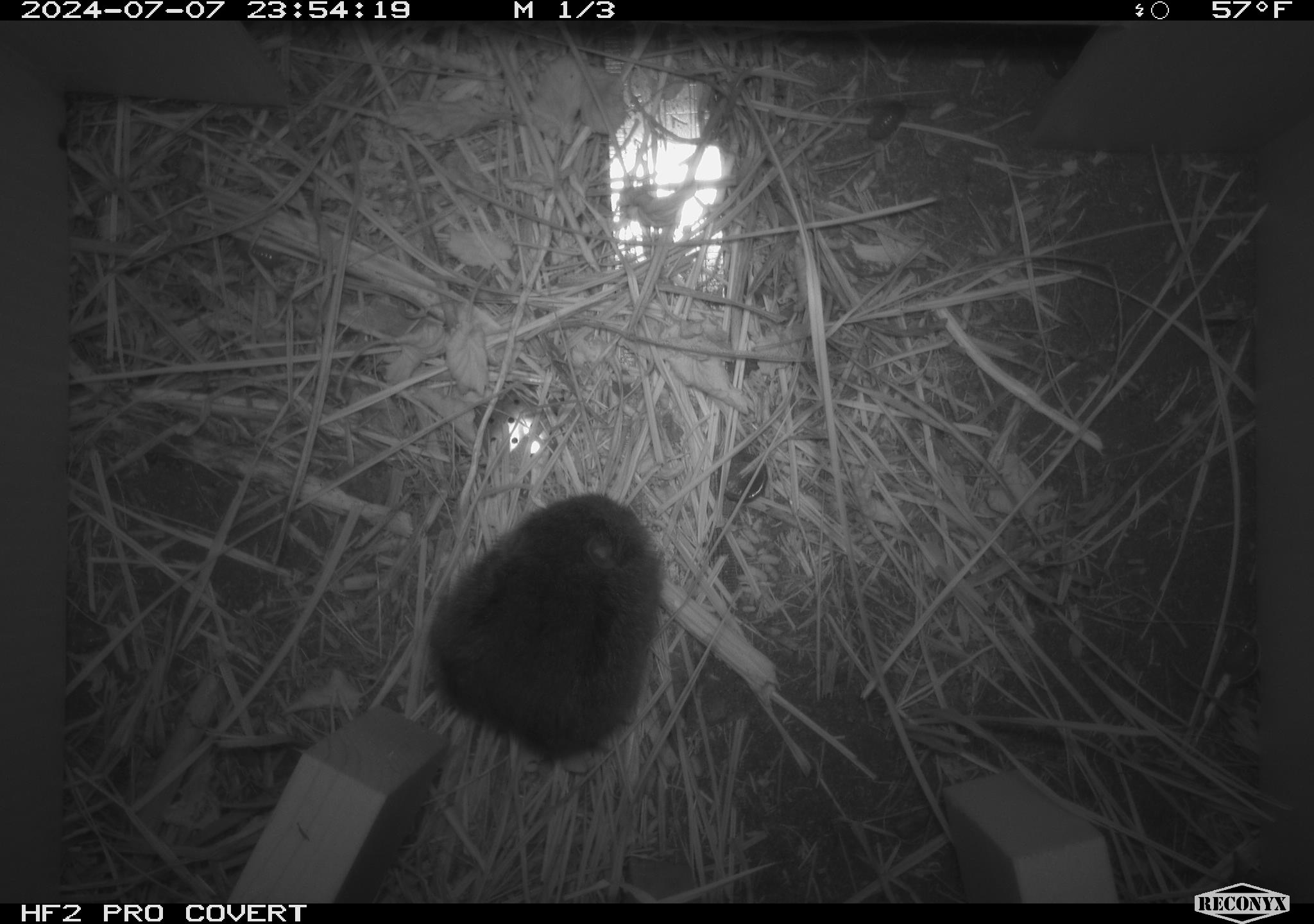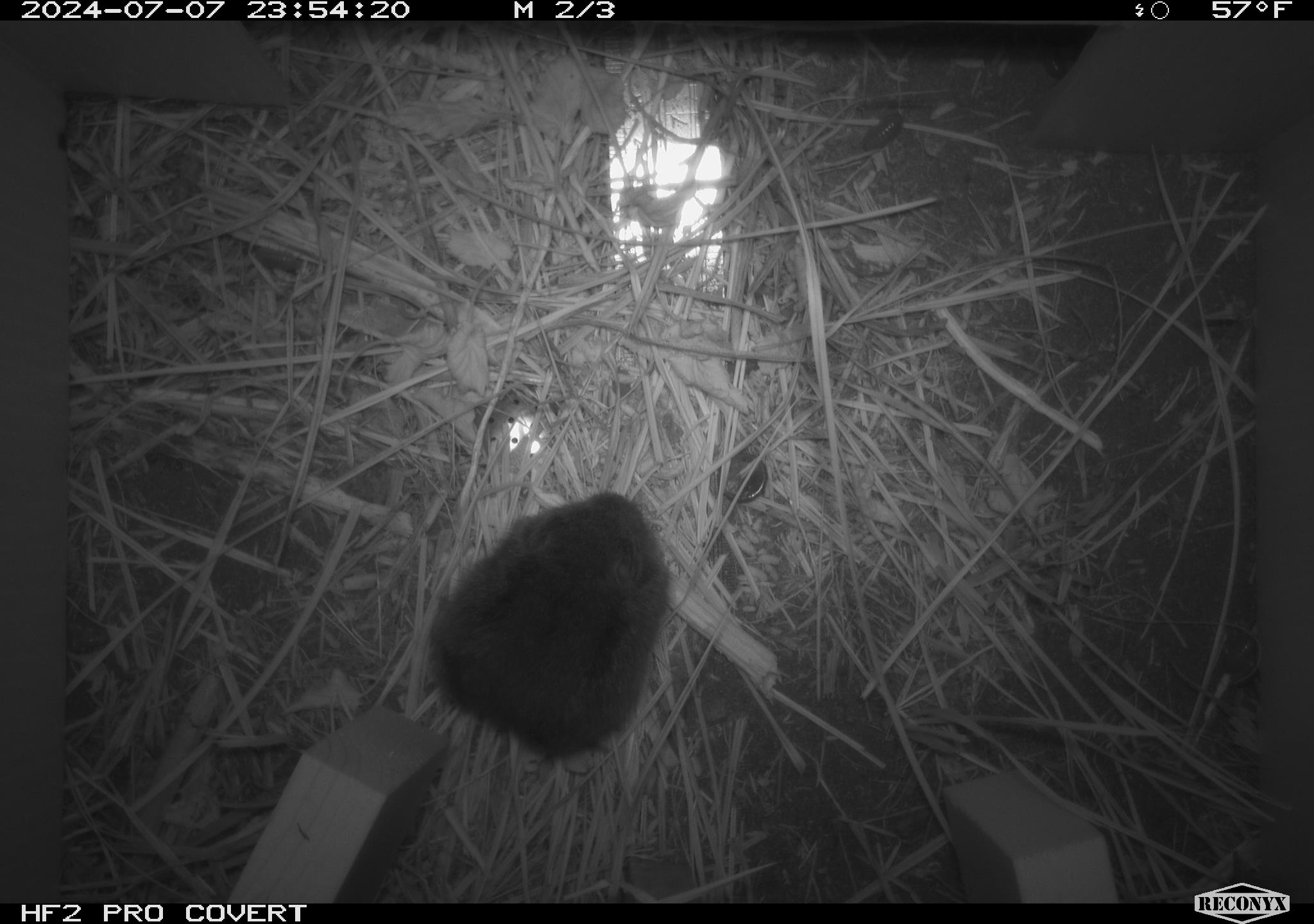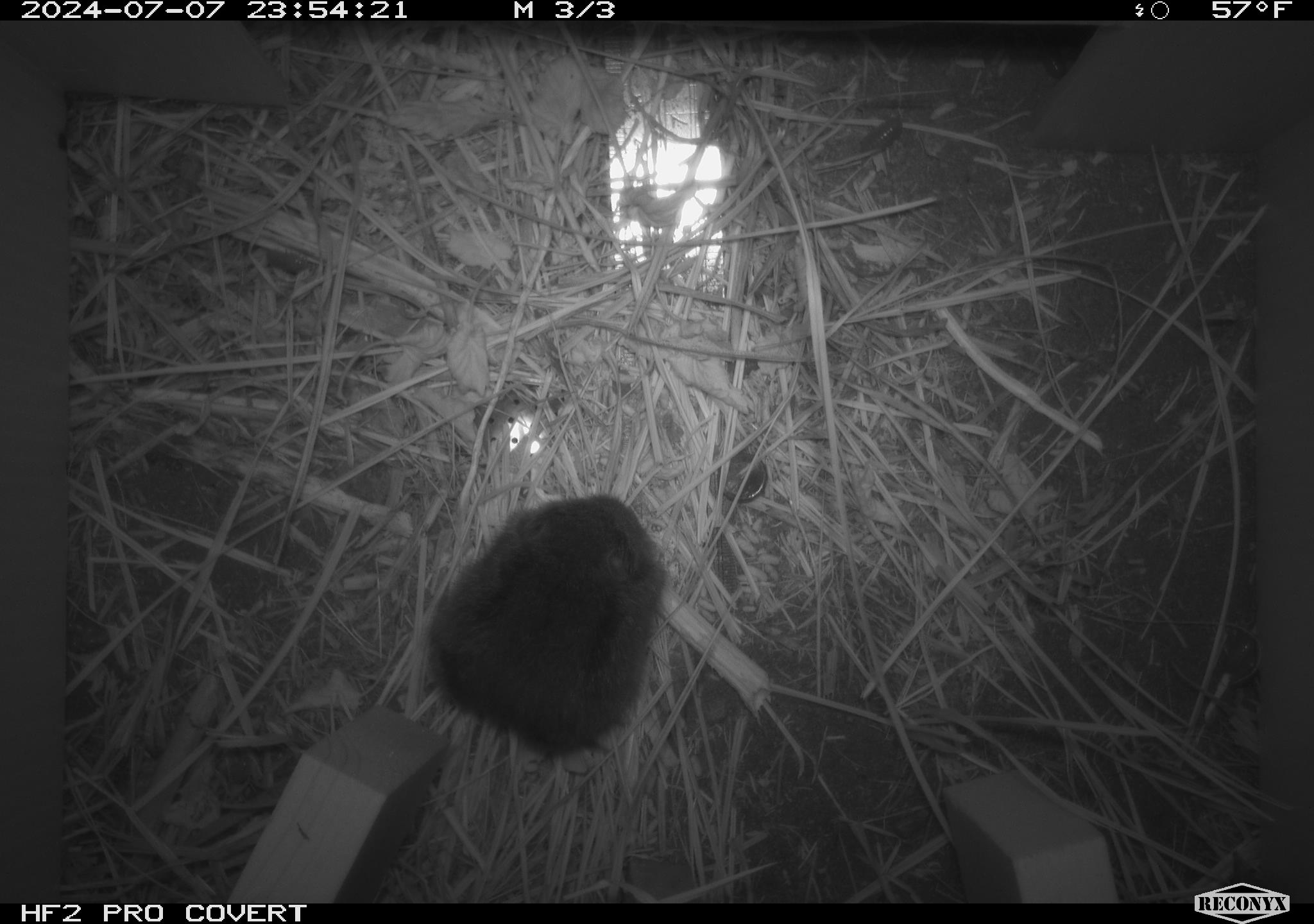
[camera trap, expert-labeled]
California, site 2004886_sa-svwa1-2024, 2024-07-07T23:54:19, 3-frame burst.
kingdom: Animalia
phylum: Chordata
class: Mammalia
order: Rodentia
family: Cricetidae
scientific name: Arvicolinae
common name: voles, lemmings, and muskrats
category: arvicolinae subfamily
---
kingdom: Animalia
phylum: Arthropoda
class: Malacostraca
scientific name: Malacostraca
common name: amphipods, crabs, isopods, krill, lobsters and shrimps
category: malacostracan